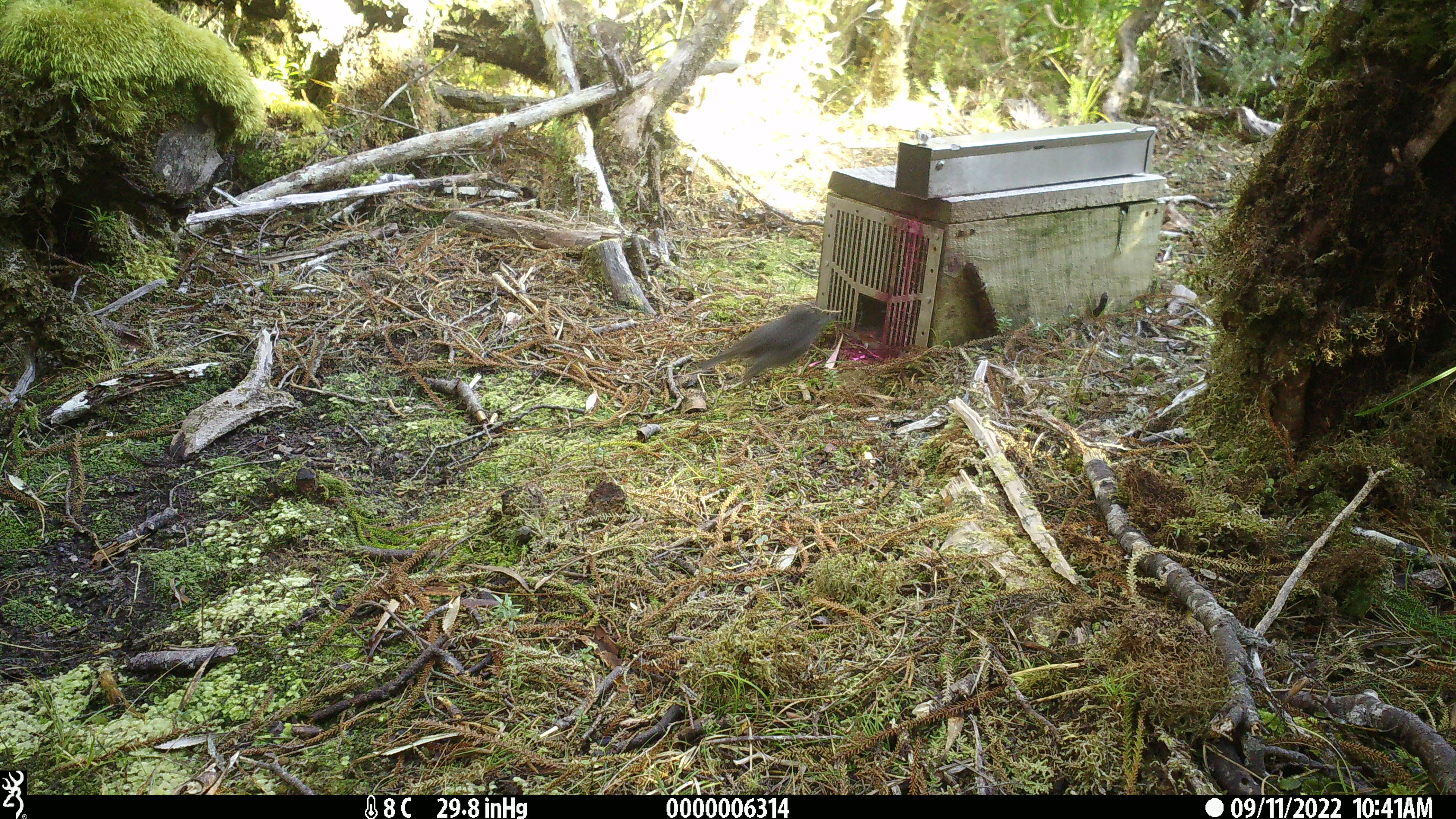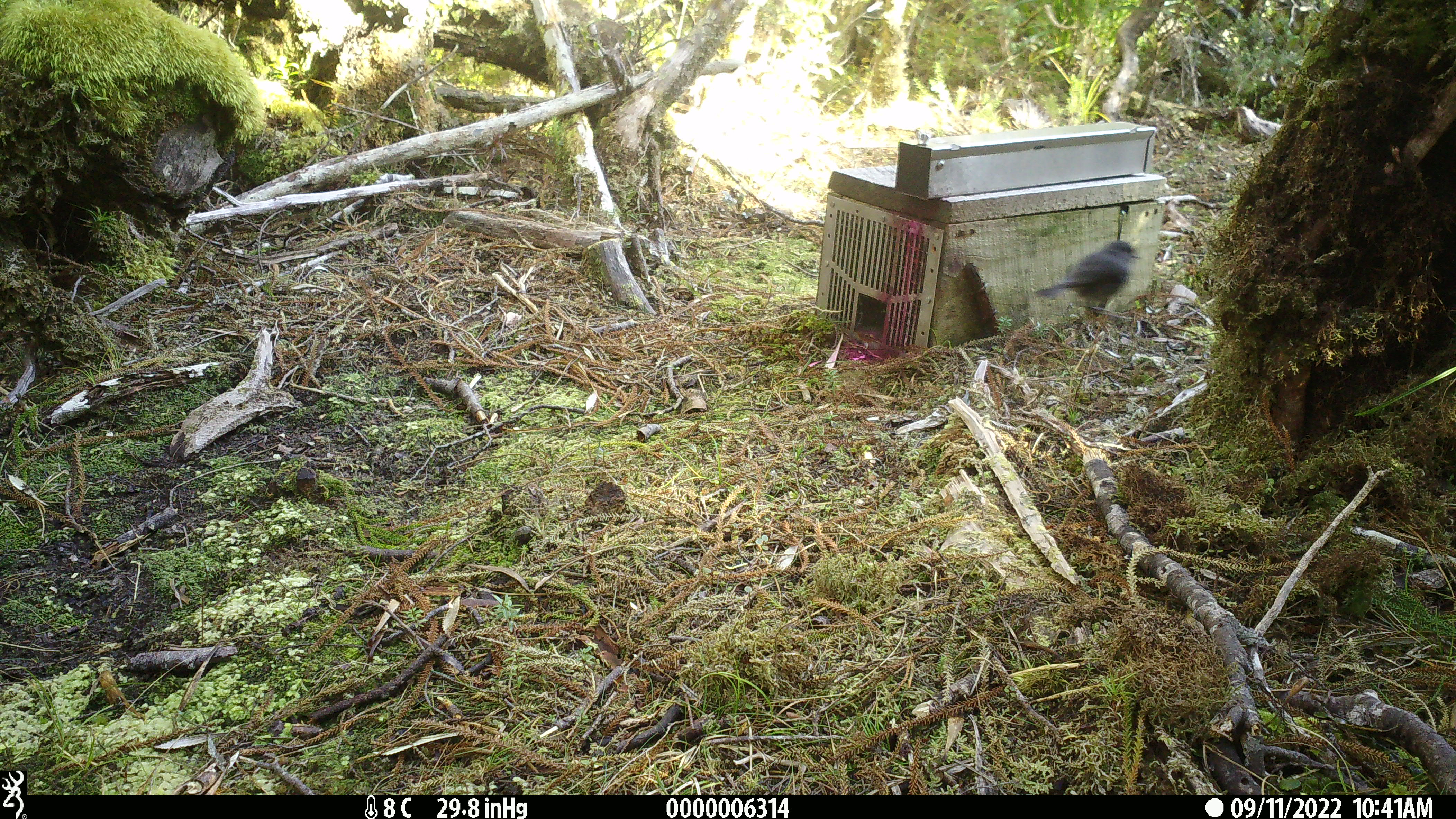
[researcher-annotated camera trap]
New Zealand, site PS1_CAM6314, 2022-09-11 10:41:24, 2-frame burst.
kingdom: Animalia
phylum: Chordata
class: Aves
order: Passeriformes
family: Petroicidae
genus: Petroica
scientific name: Petroica australis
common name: new zealand robin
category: robin